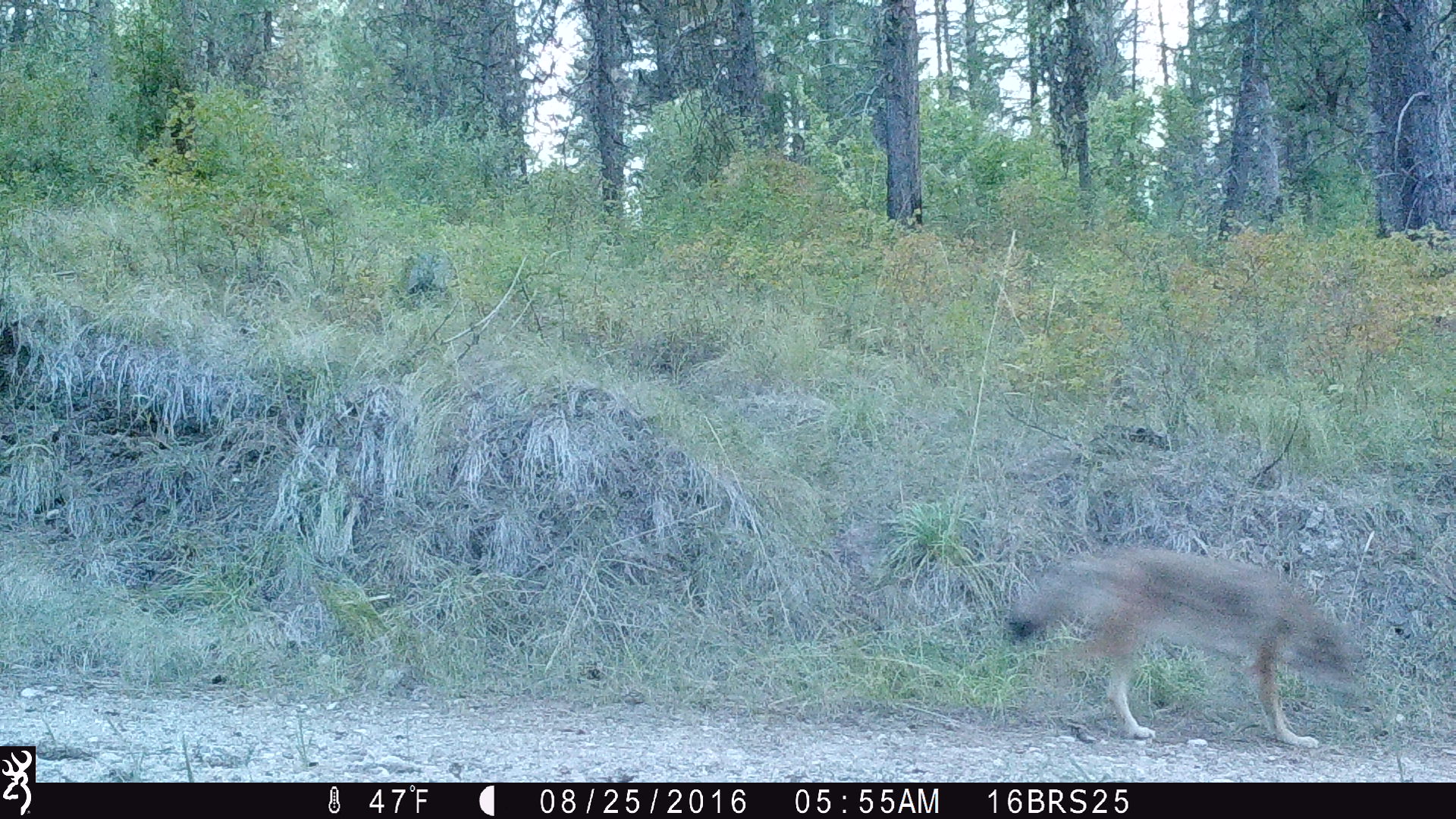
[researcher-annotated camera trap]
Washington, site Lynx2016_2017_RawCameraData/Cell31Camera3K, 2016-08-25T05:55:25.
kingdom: Animalia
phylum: Chordata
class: Mammalia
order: Carnivora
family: Canidae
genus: Canis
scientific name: Canis latrans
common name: coyote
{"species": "Canis latrans (coyote)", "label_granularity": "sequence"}